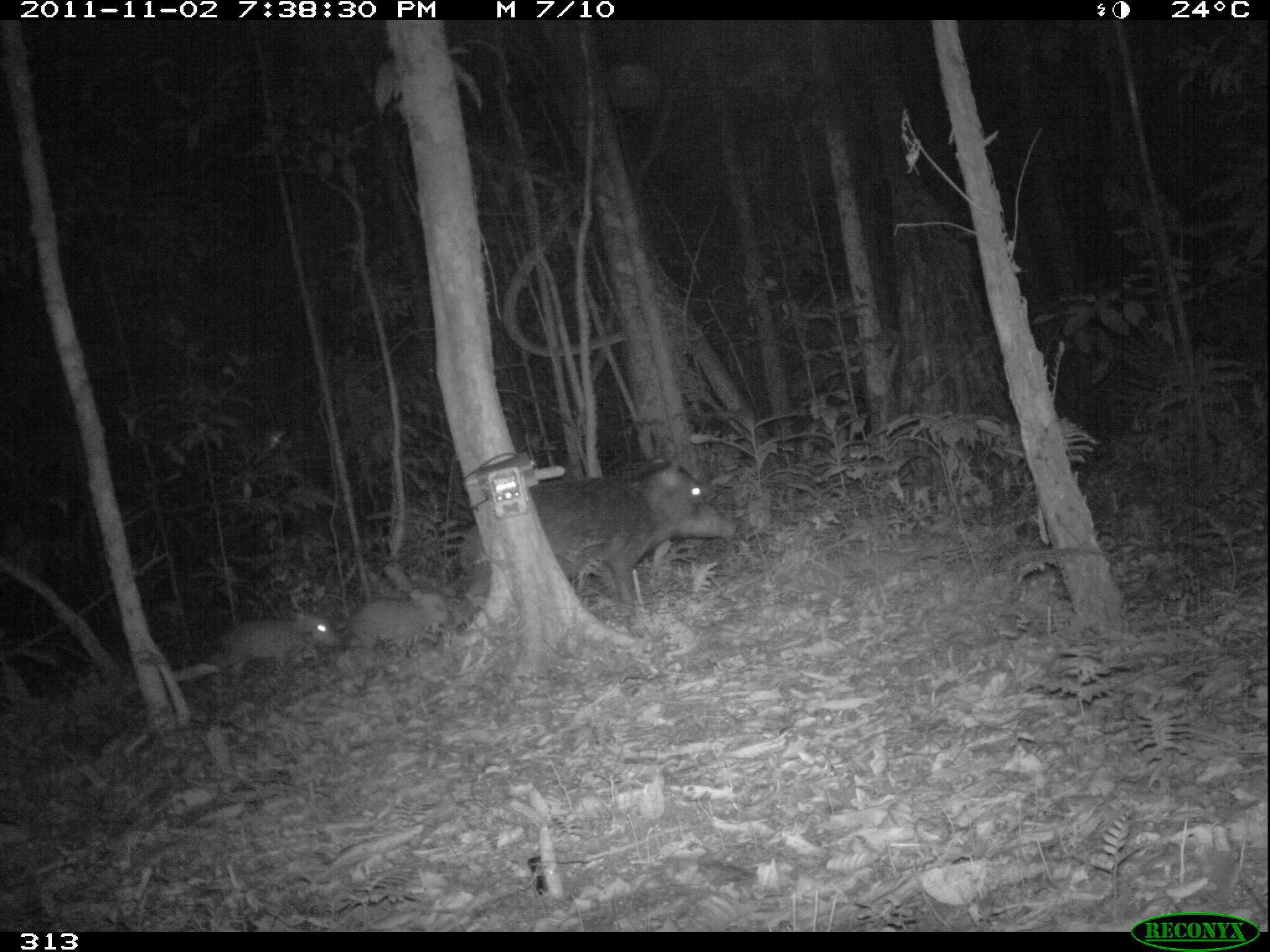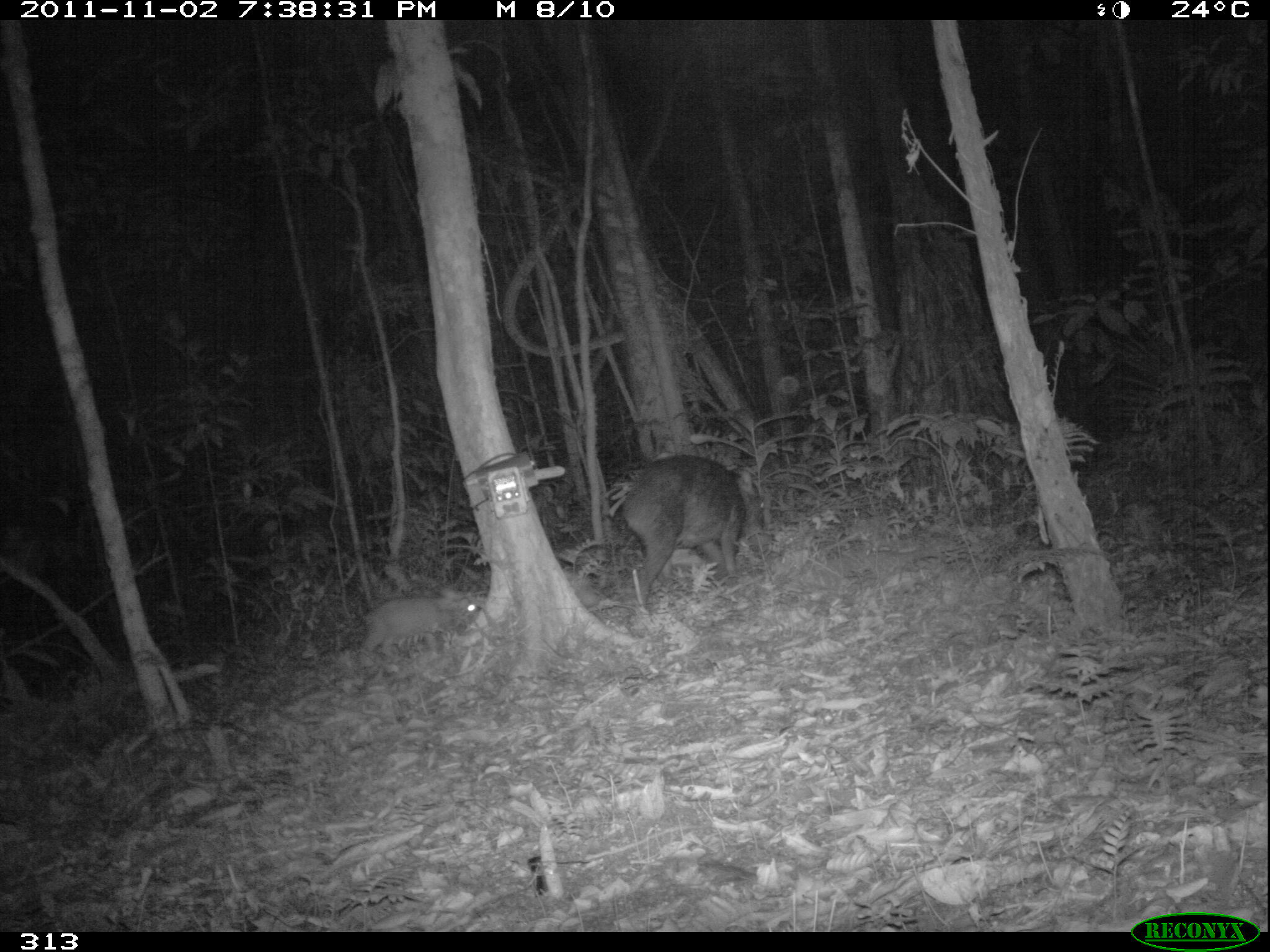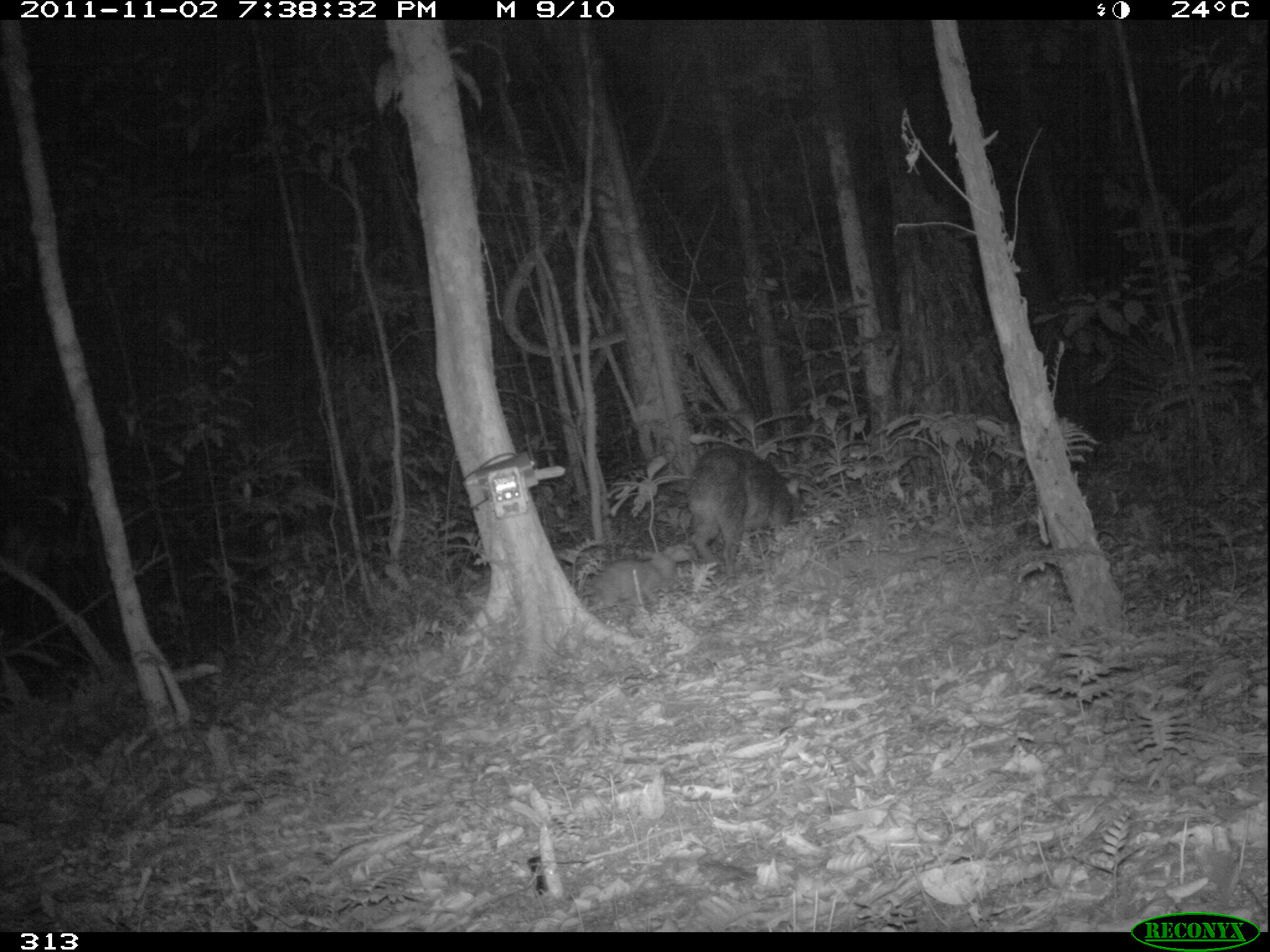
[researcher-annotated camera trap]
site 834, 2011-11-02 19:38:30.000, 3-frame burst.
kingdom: Animalia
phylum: Chordata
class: Mammalia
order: Artiodactyla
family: Tayassuidae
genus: Tayassu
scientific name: Tayassu pecari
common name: white-lipped peccary